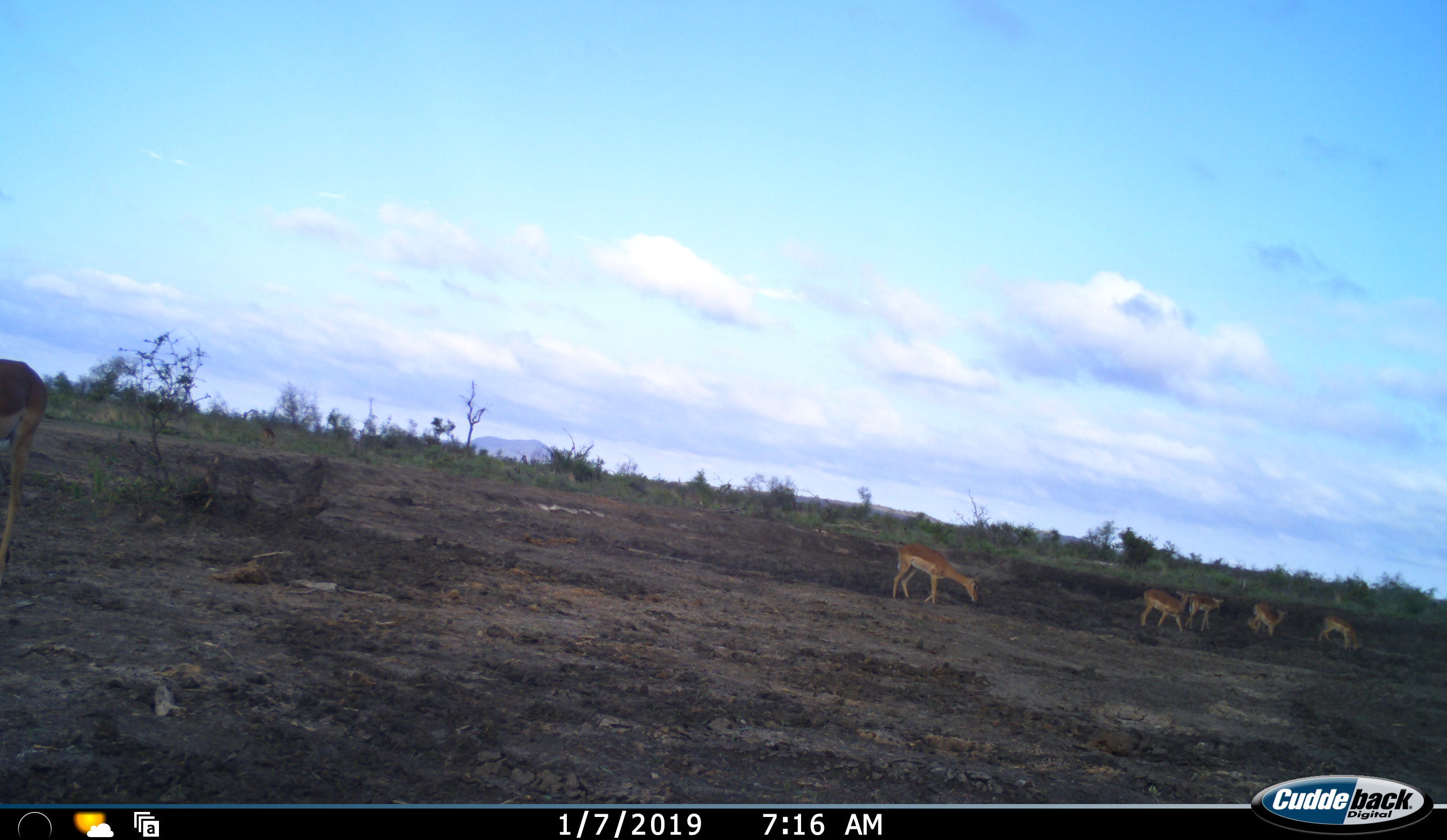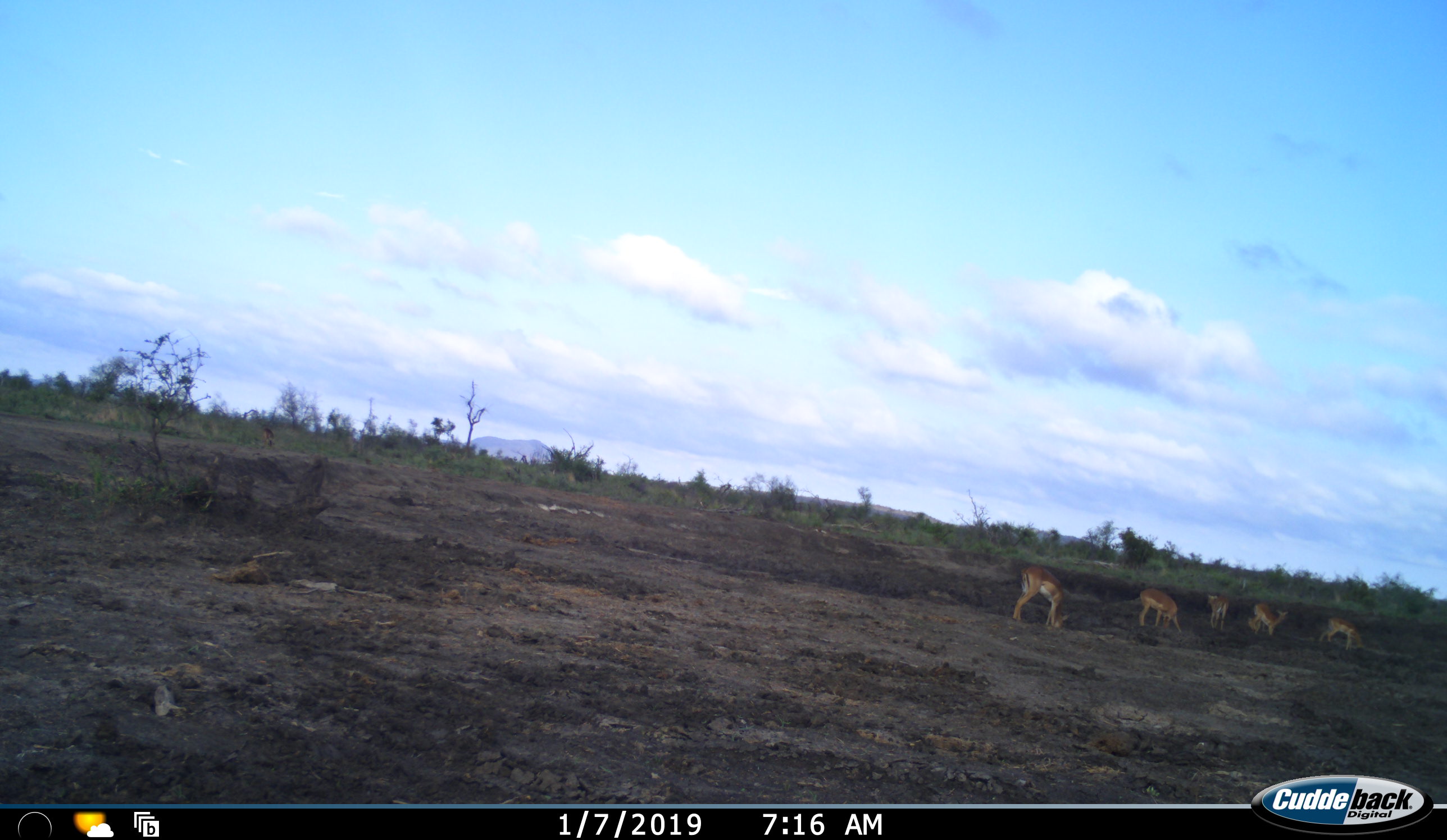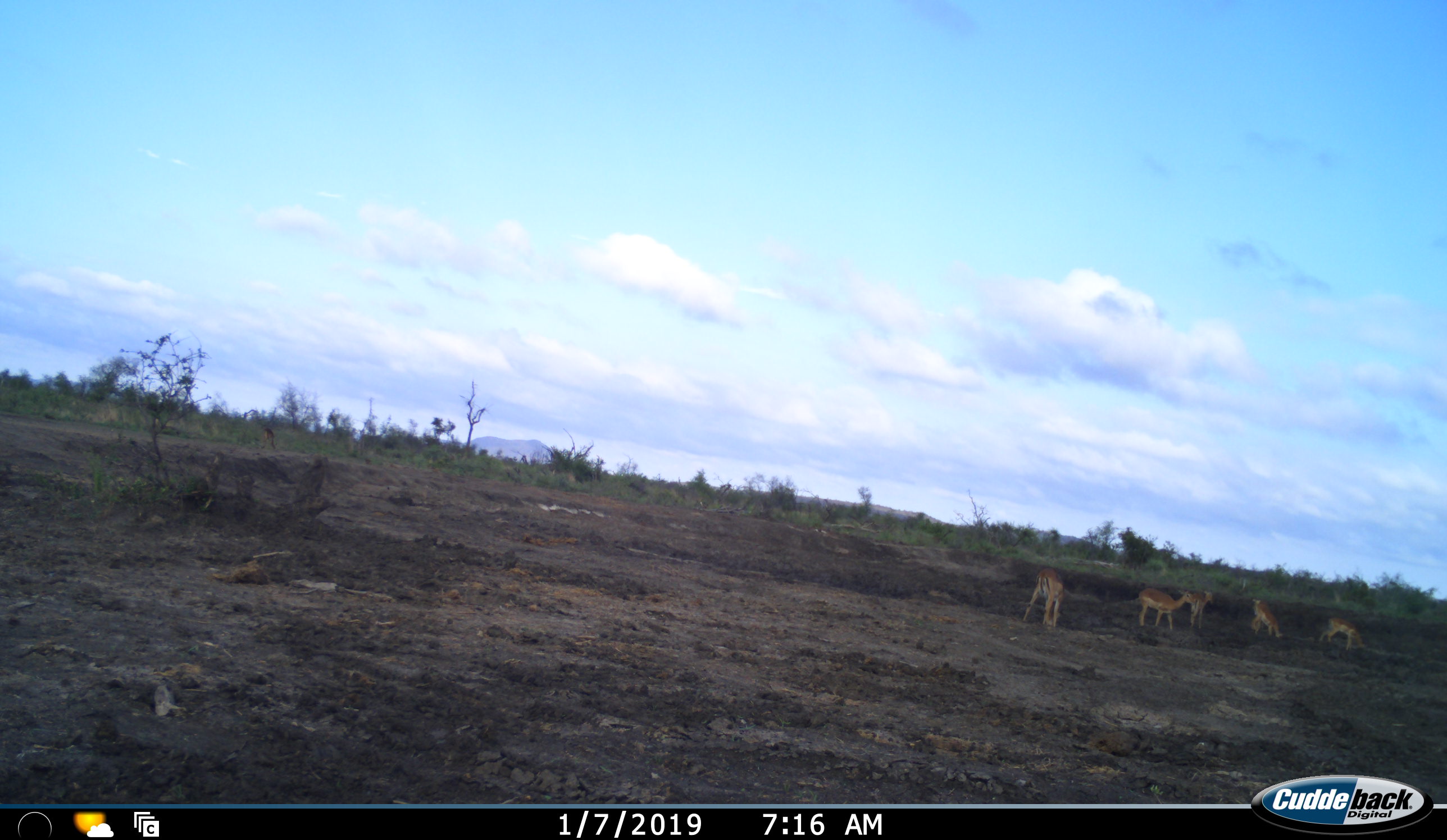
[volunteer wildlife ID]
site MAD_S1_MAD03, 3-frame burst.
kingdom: Animalia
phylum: Chordata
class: Mammalia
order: Artiodactyla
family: Bovidae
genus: Aepyceros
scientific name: Aepyceros melampus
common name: impala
Impala (Aepyceros melampus), count 6. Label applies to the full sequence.